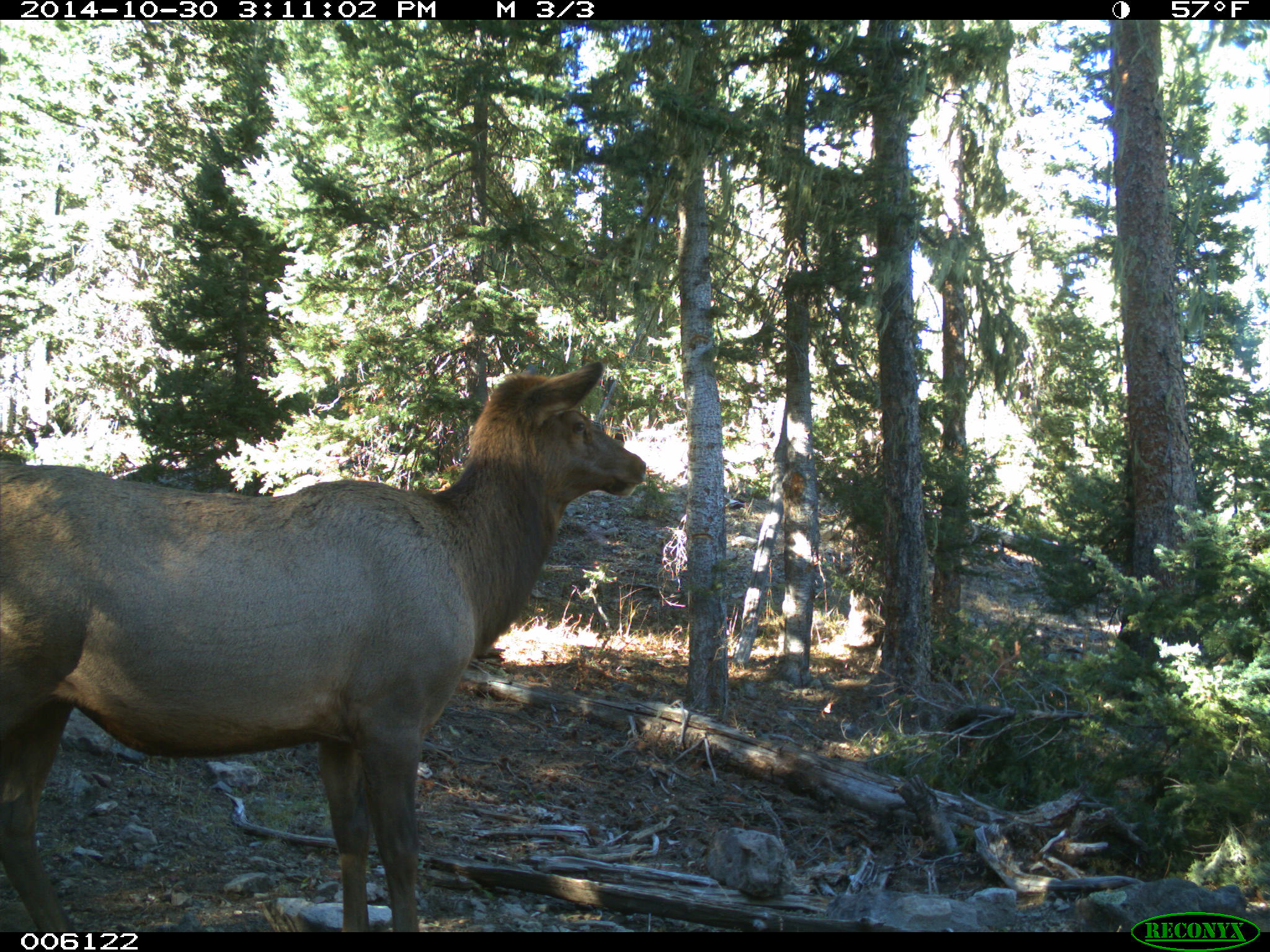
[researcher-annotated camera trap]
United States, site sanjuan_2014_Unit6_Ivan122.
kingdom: Animalia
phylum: Chordata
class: Mammalia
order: Artiodactyla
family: Cervidae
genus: Cervus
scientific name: Cervus elaphus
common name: red deer